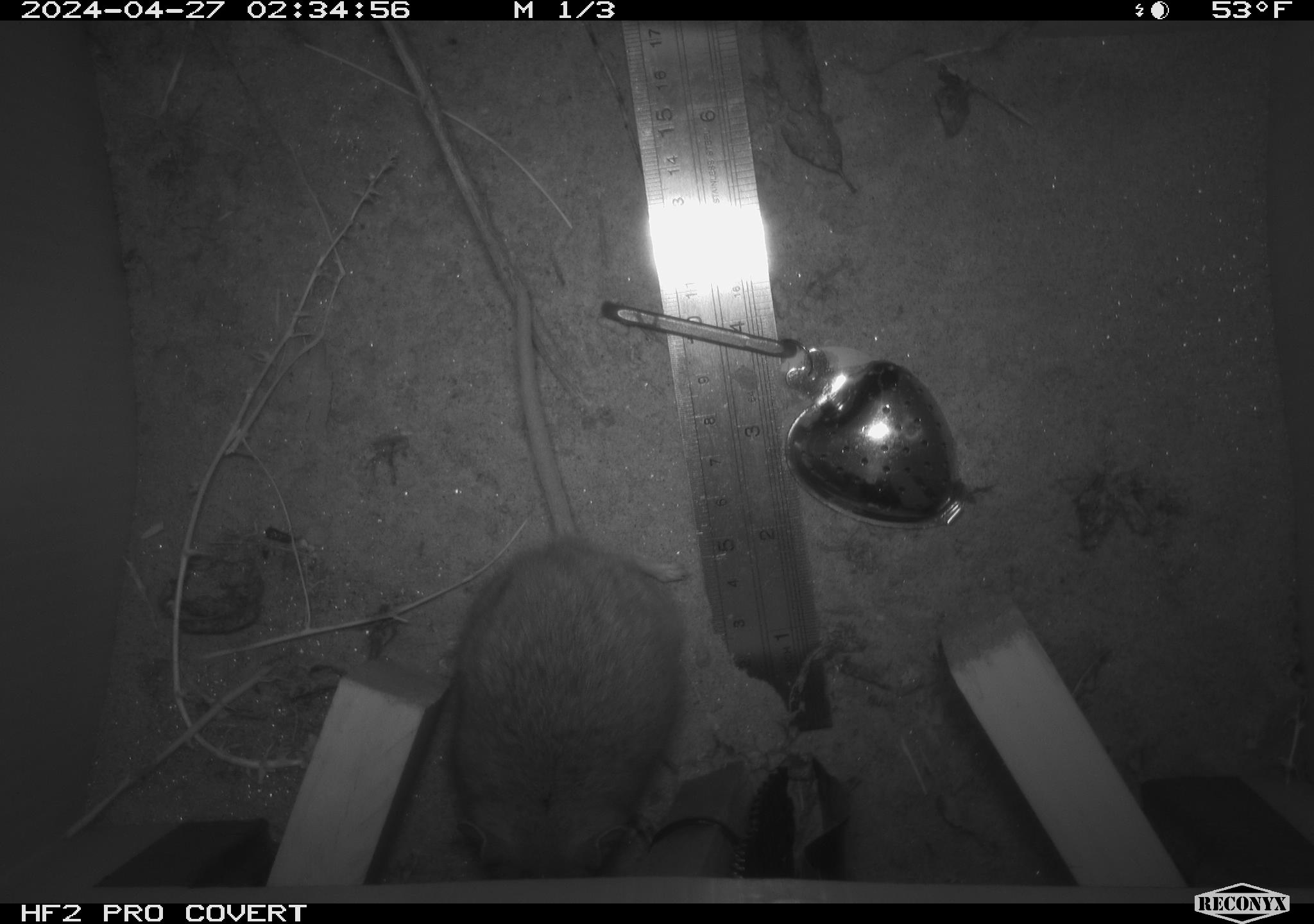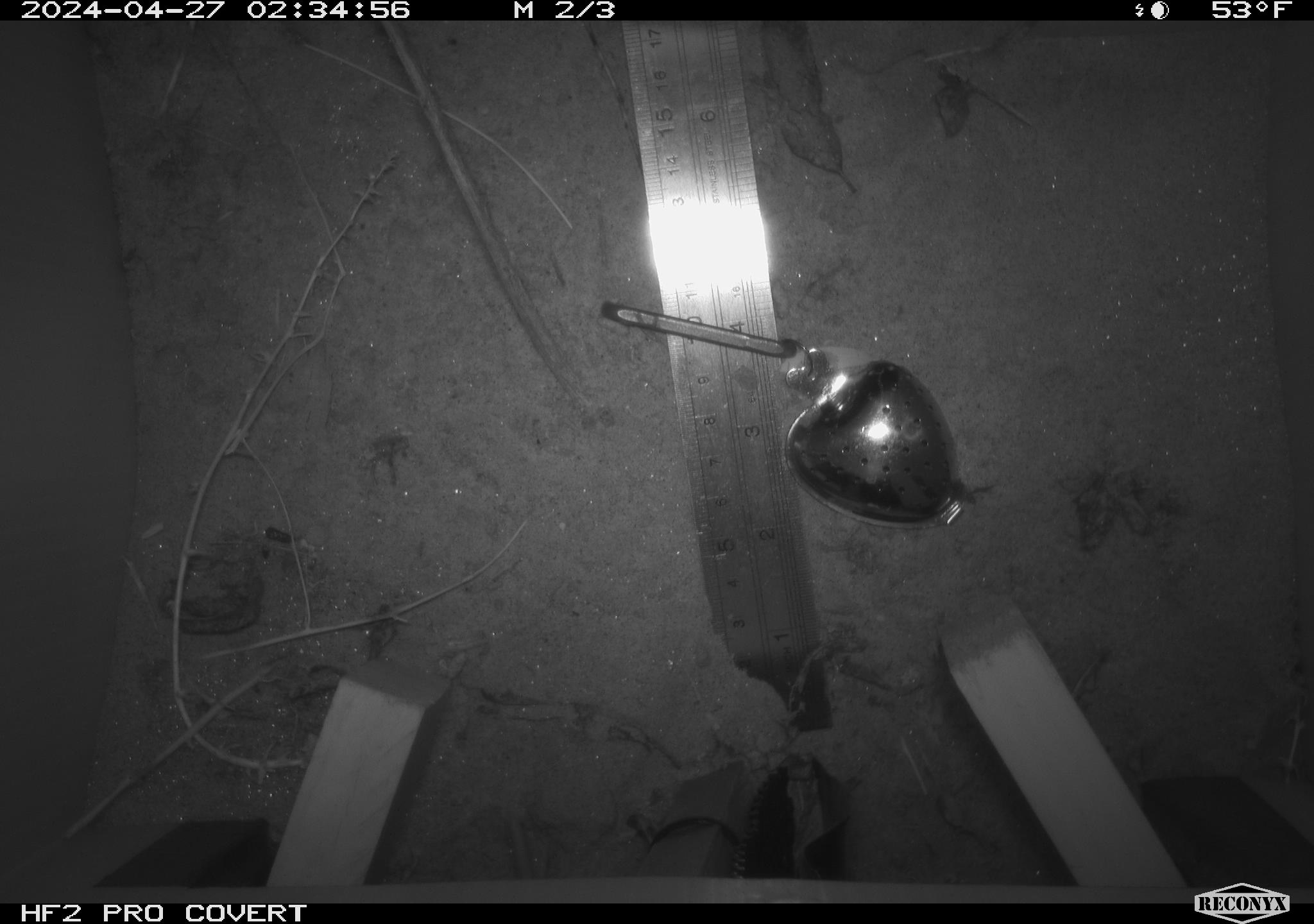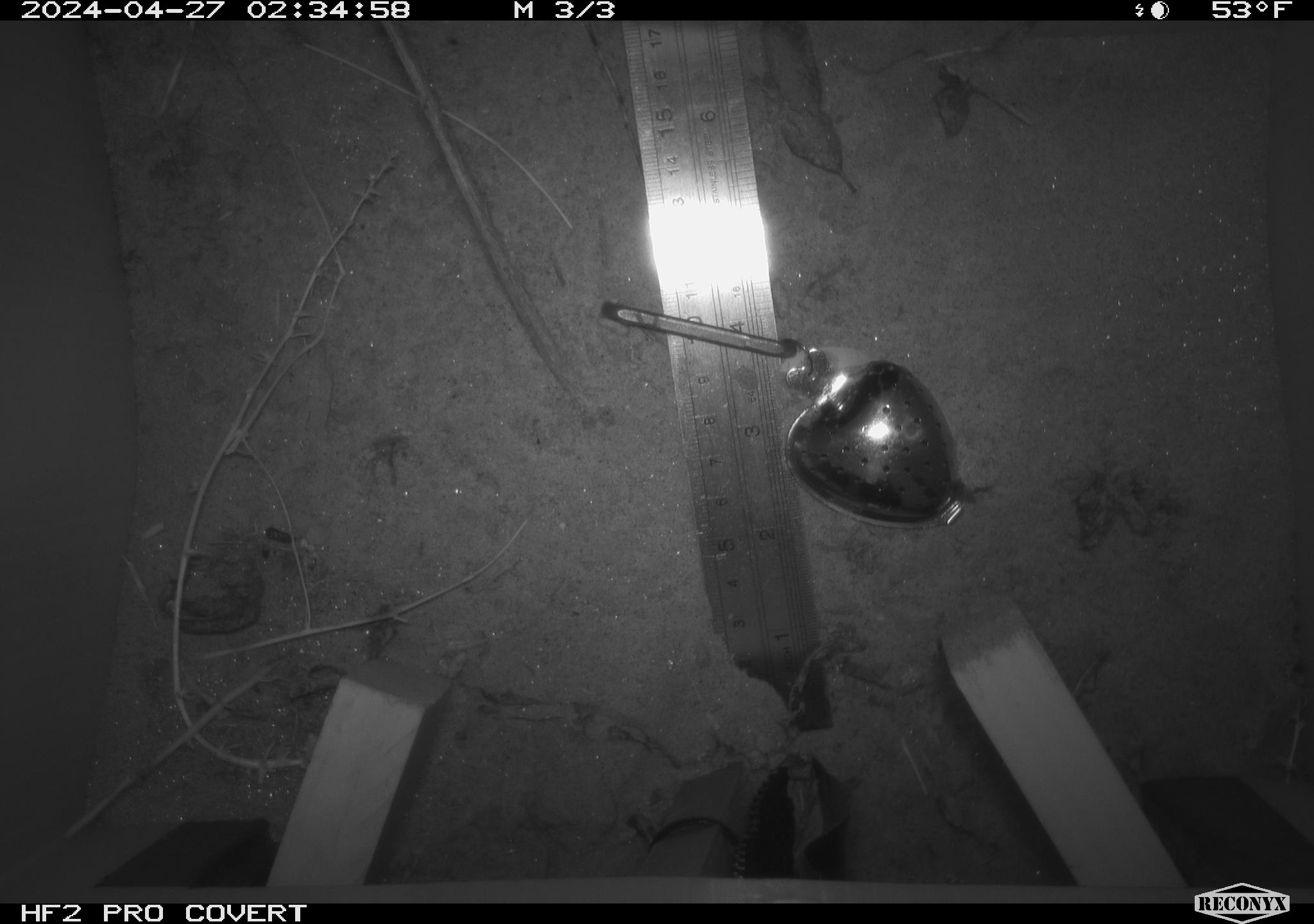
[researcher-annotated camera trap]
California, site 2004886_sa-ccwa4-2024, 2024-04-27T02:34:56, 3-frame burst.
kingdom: Animalia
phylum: Chordata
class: Mammalia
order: Rodentia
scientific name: Rodentia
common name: woodrat or rat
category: woodrat or rat species